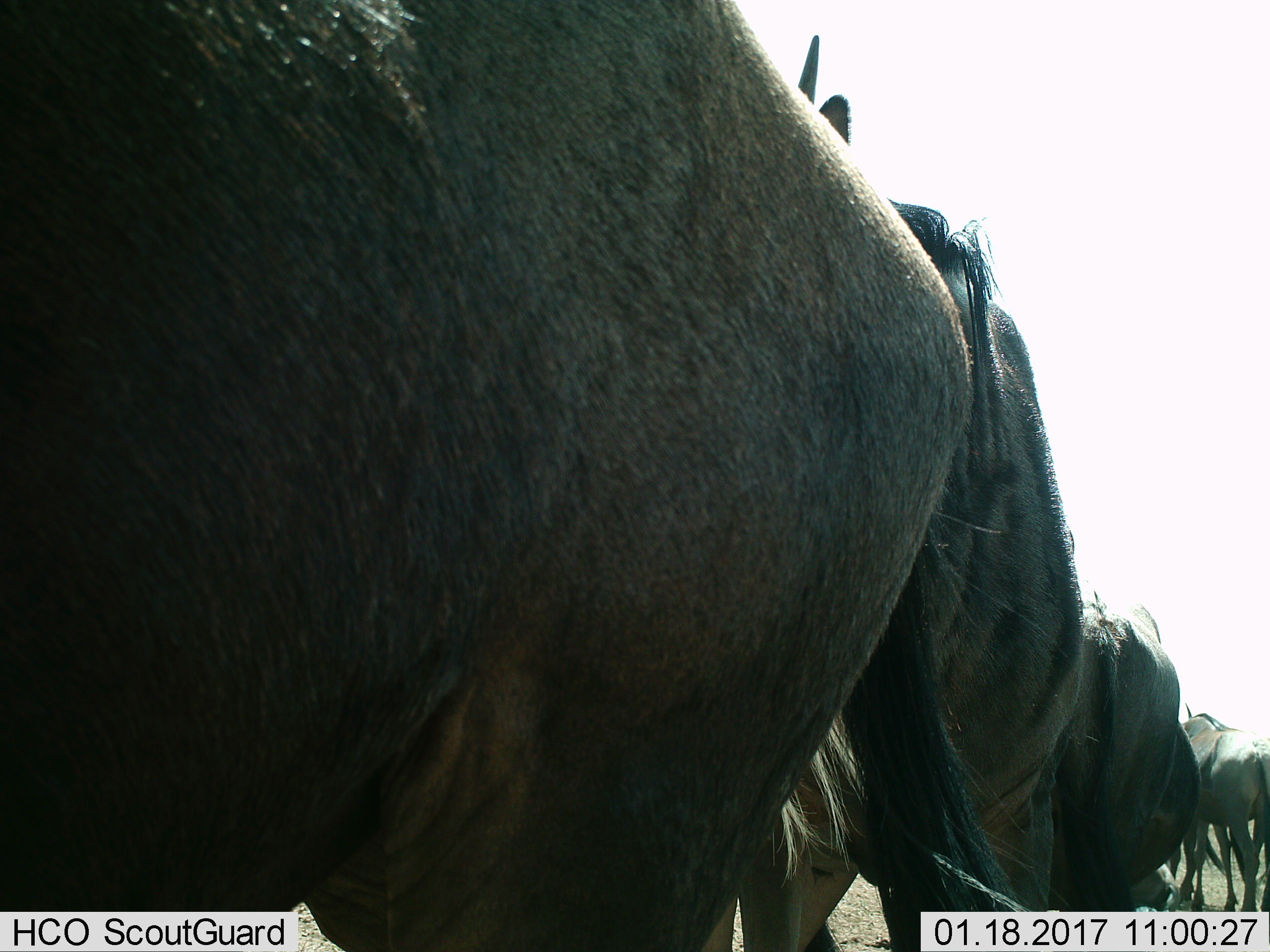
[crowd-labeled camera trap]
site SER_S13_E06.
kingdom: Animalia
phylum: Chordata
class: Mammalia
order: Artiodactyla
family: Bovidae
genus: Connochaetes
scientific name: Connochaetes taurinus taurinus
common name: blue wildebeest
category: wildebeestblue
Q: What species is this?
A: Wildebeestblue (blue wildebeest) (Connochaetes taurinus taurinus).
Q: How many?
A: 4.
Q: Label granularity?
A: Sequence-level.